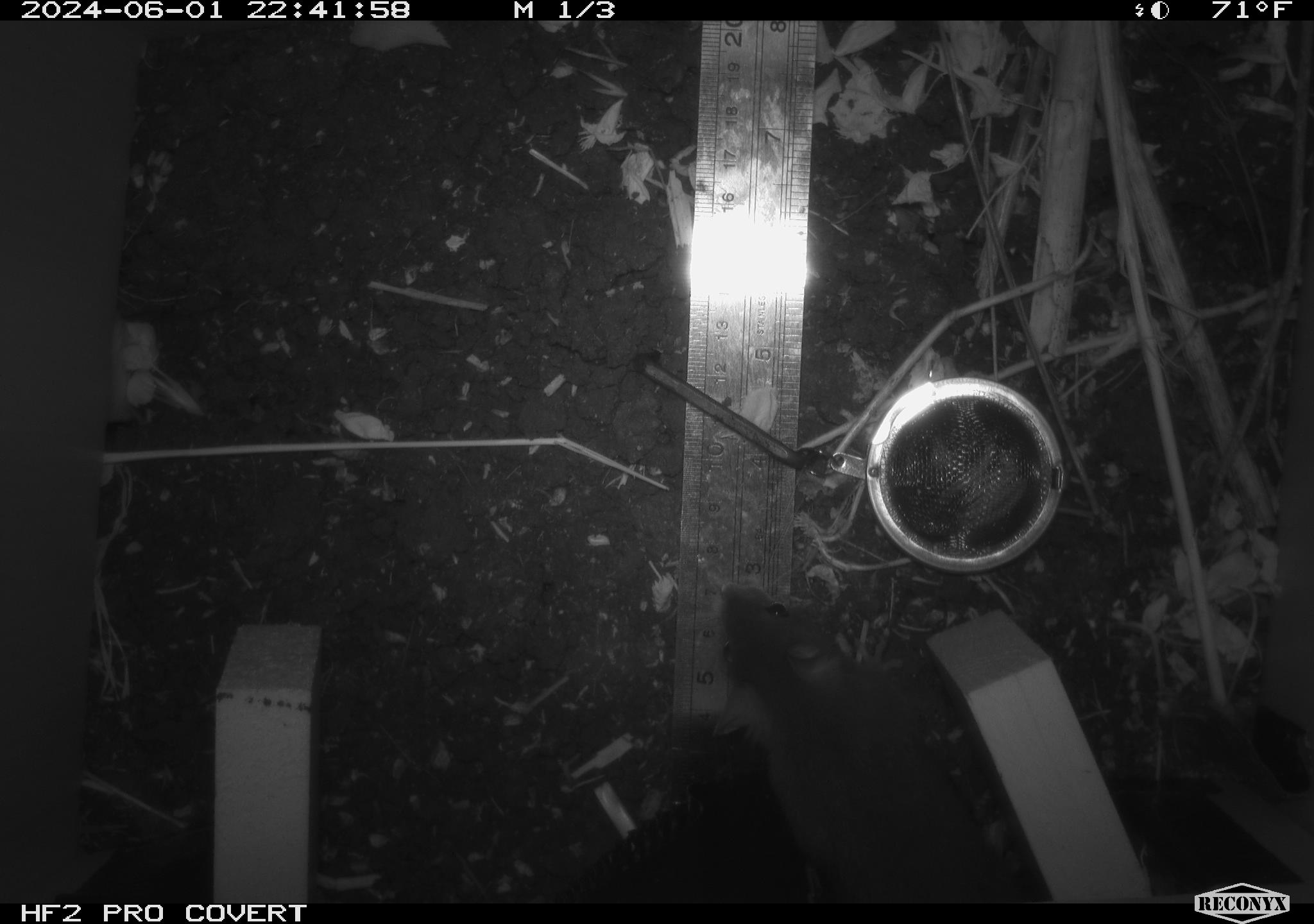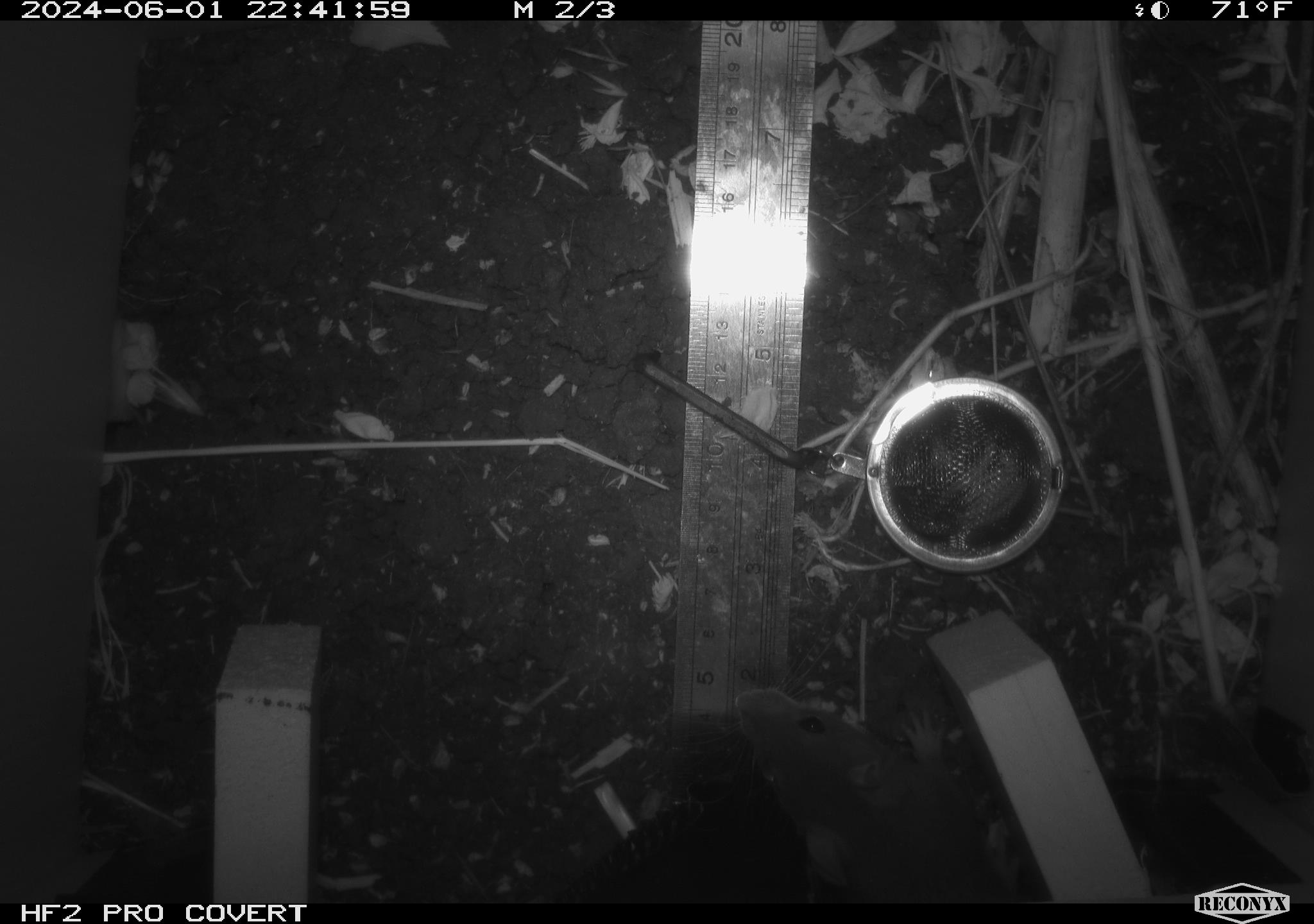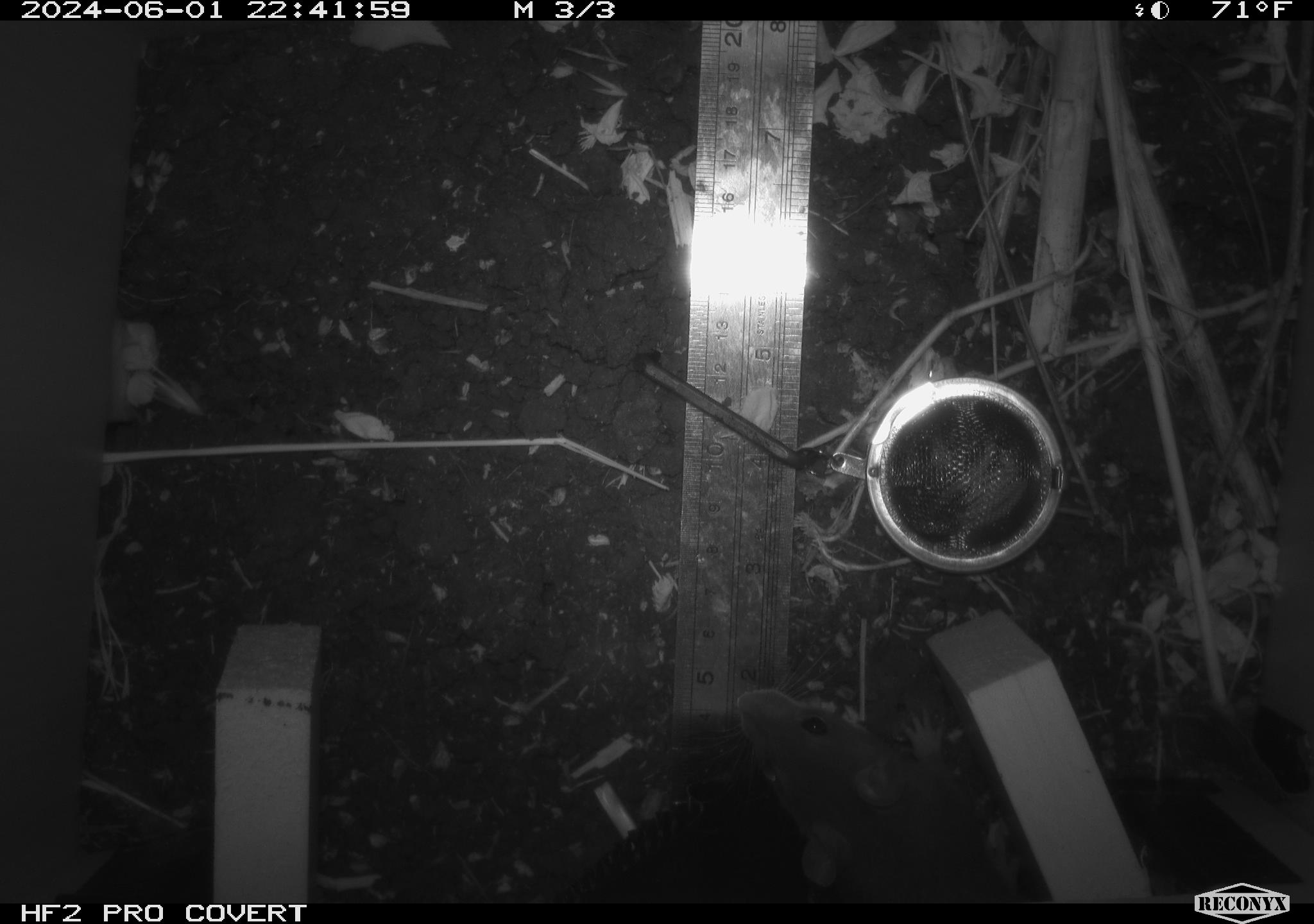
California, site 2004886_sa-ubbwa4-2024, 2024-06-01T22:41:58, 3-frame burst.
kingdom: Animalia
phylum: Chordata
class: Mammalia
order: Rodentia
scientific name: Rodentia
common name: woodrat or rat or mouse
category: woodrat or rat or mouse species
Woodrat or rat or mouse species (woodrat or rat or mouse) (Rodentia).